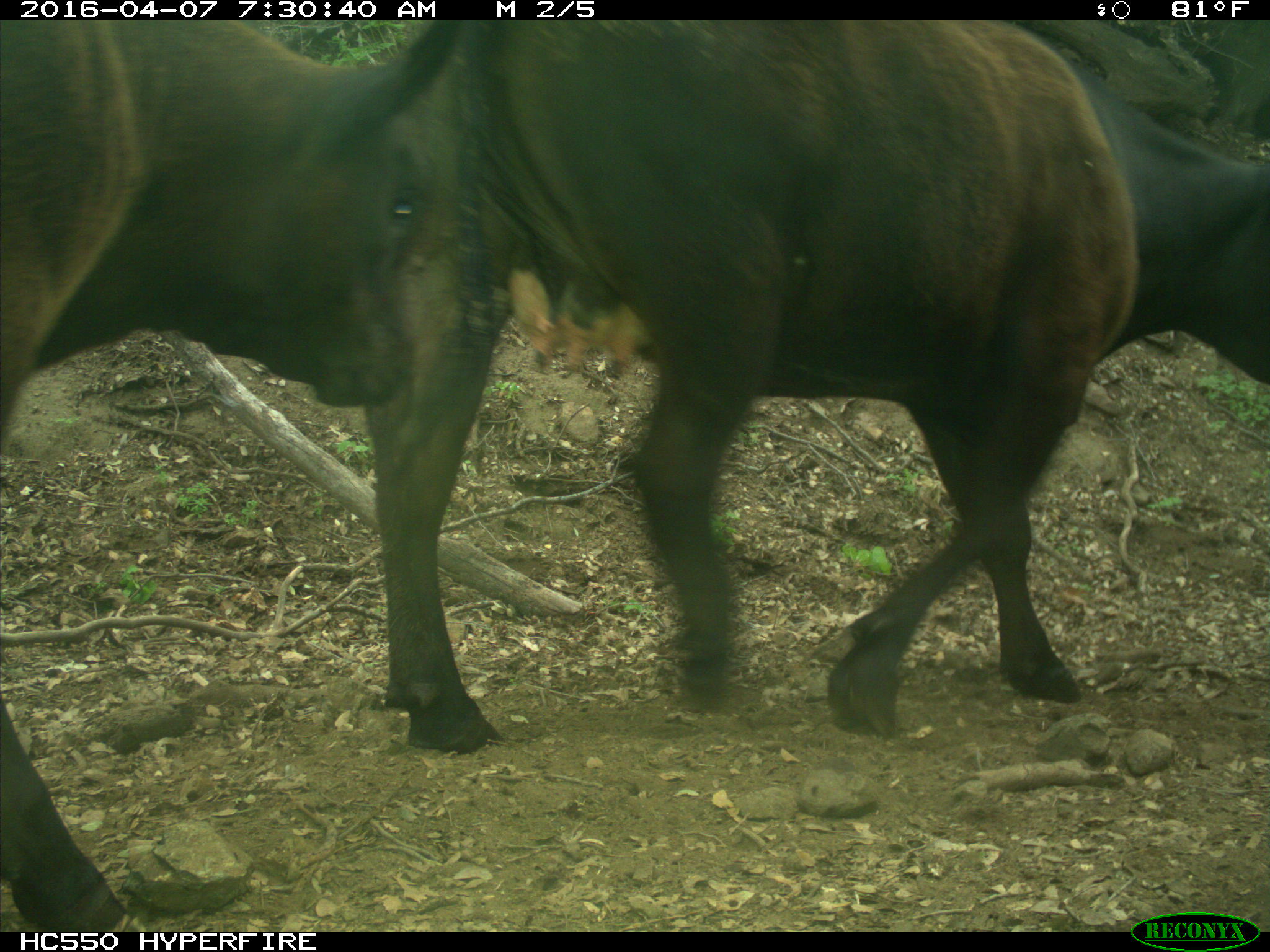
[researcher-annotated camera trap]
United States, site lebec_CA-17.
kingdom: Animalia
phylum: Chordata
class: Mammalia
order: Artiodactyla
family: Bovidae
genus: Bos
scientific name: Bos taurus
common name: domestic cow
Bos taurus (domestic cow).